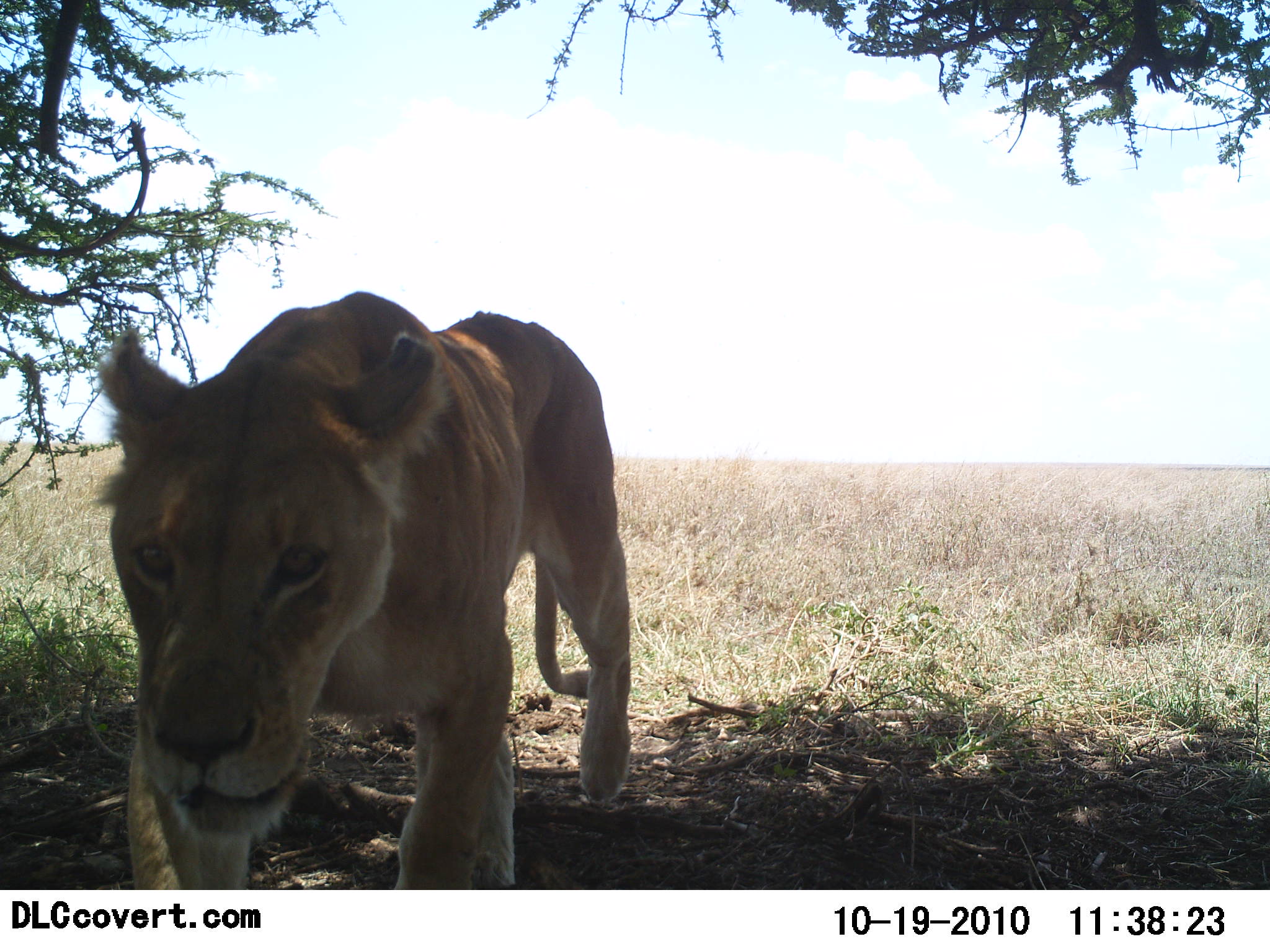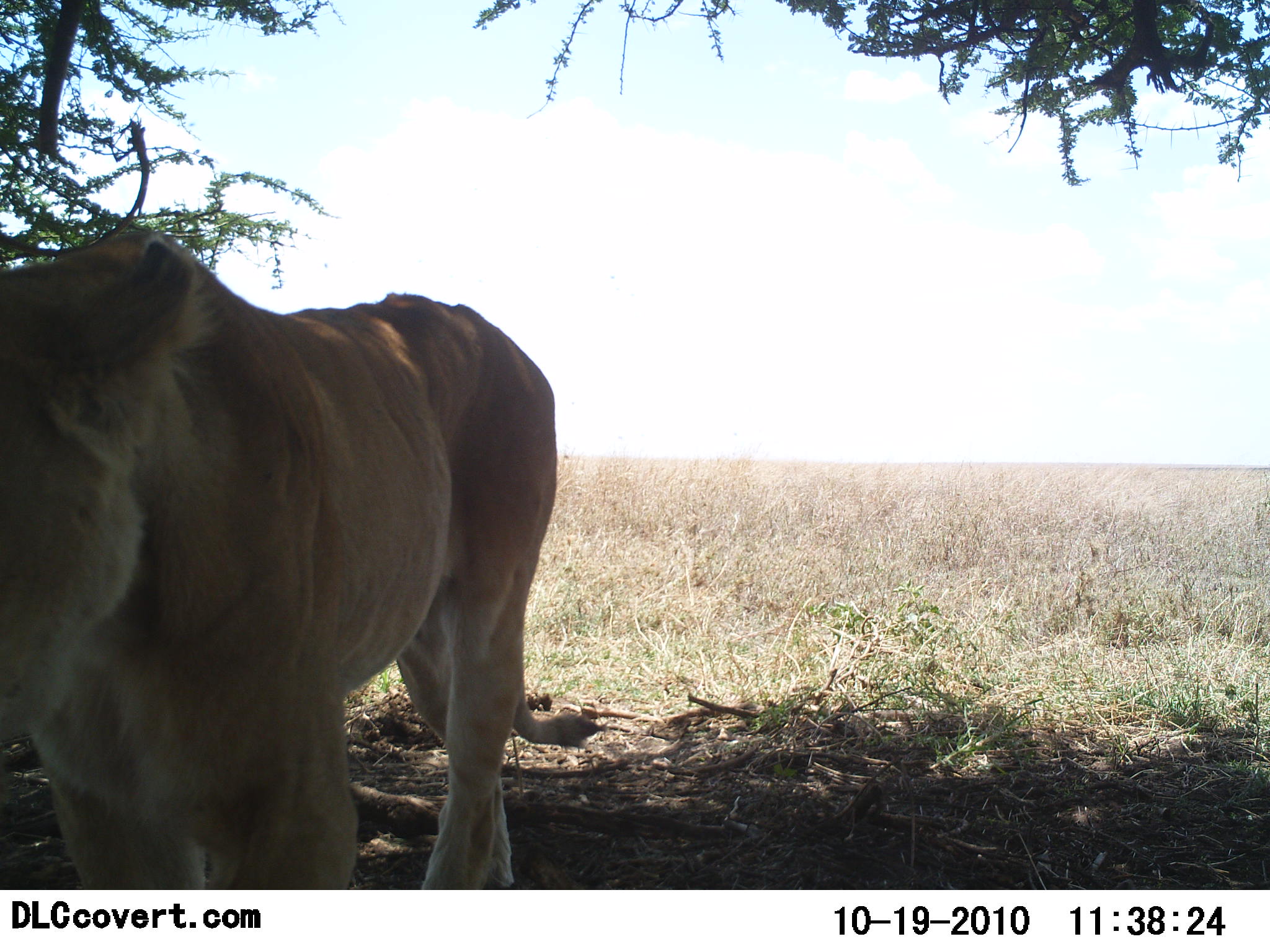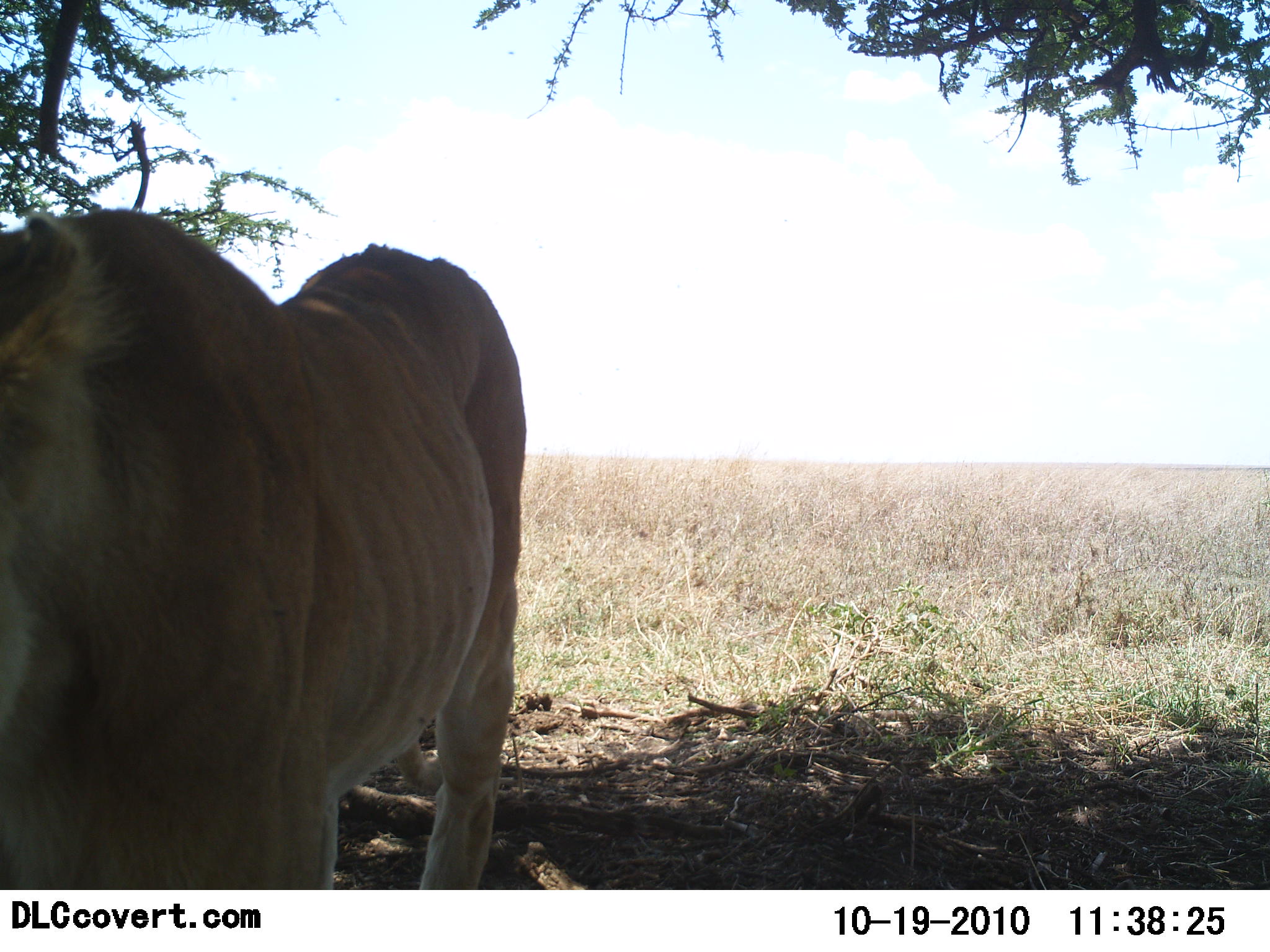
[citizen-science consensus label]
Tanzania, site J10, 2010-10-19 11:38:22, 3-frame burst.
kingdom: Animalia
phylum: Chordata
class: Mammalia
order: Carnivora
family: Felidae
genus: Panthera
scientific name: Panthera leo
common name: lion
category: lionfemale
Lionfemale (lion) (Panthera leo), count 1. Behavior (volunteer vote fractions): standing 5%, resting 0%, moving 95%, interacting 0%. Young present (vote fraction): 0%. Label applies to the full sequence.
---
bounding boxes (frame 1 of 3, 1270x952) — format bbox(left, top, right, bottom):
animal: bbox(98, 292, 634, 891)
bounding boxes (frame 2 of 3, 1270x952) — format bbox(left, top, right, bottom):
animal: bbox(0, 224, 601, 891)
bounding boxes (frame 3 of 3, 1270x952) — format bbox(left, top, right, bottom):
animal: bbox(0, 207, 527, 891)